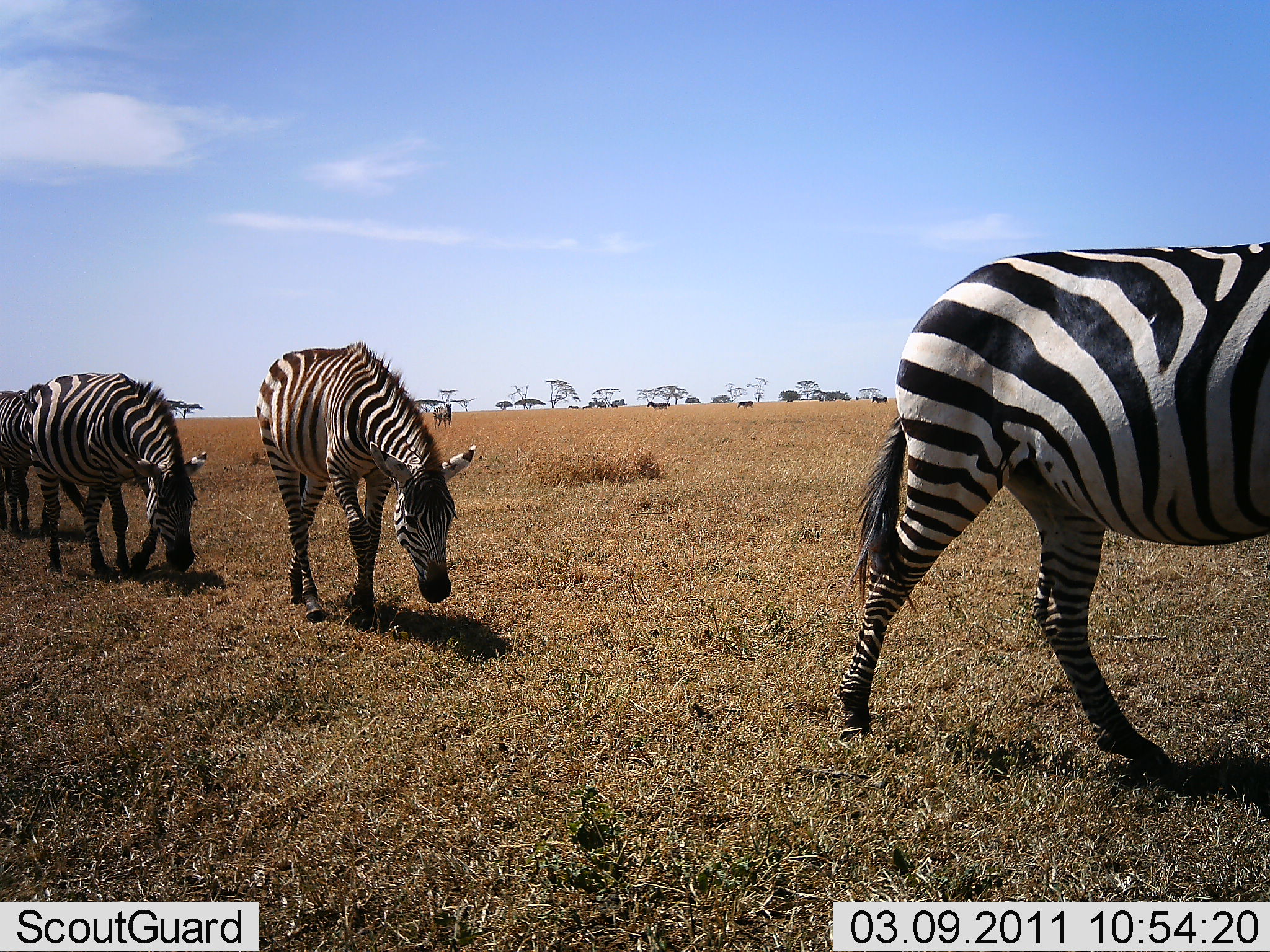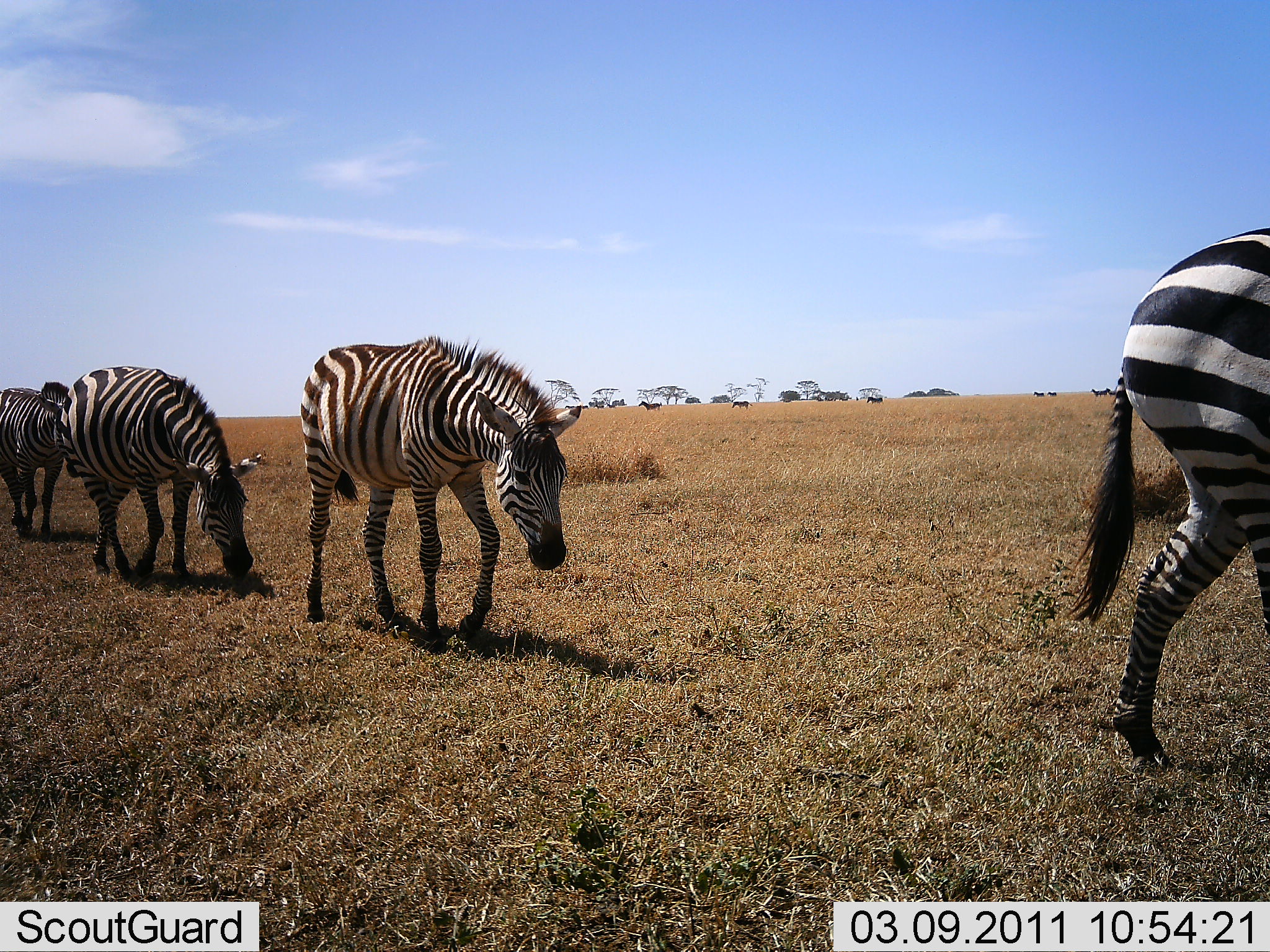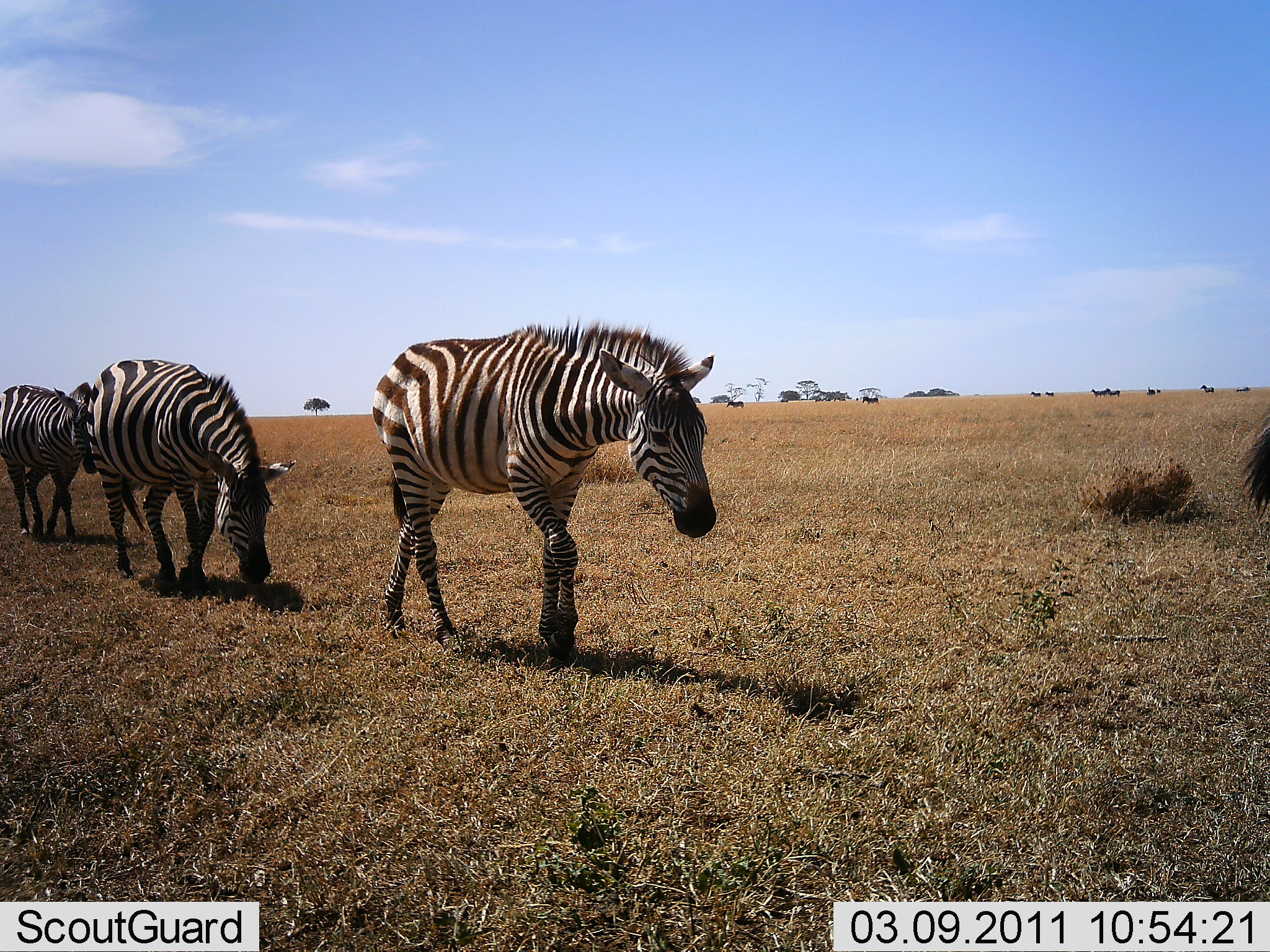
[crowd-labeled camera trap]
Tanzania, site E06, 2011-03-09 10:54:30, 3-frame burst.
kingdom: Animalia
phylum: Chordata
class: Mammalia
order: Perissodactyla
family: Equidae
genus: Equus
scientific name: Equus quagga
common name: plains zebra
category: zebra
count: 4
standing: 7%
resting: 0%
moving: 100%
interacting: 0%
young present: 0%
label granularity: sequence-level